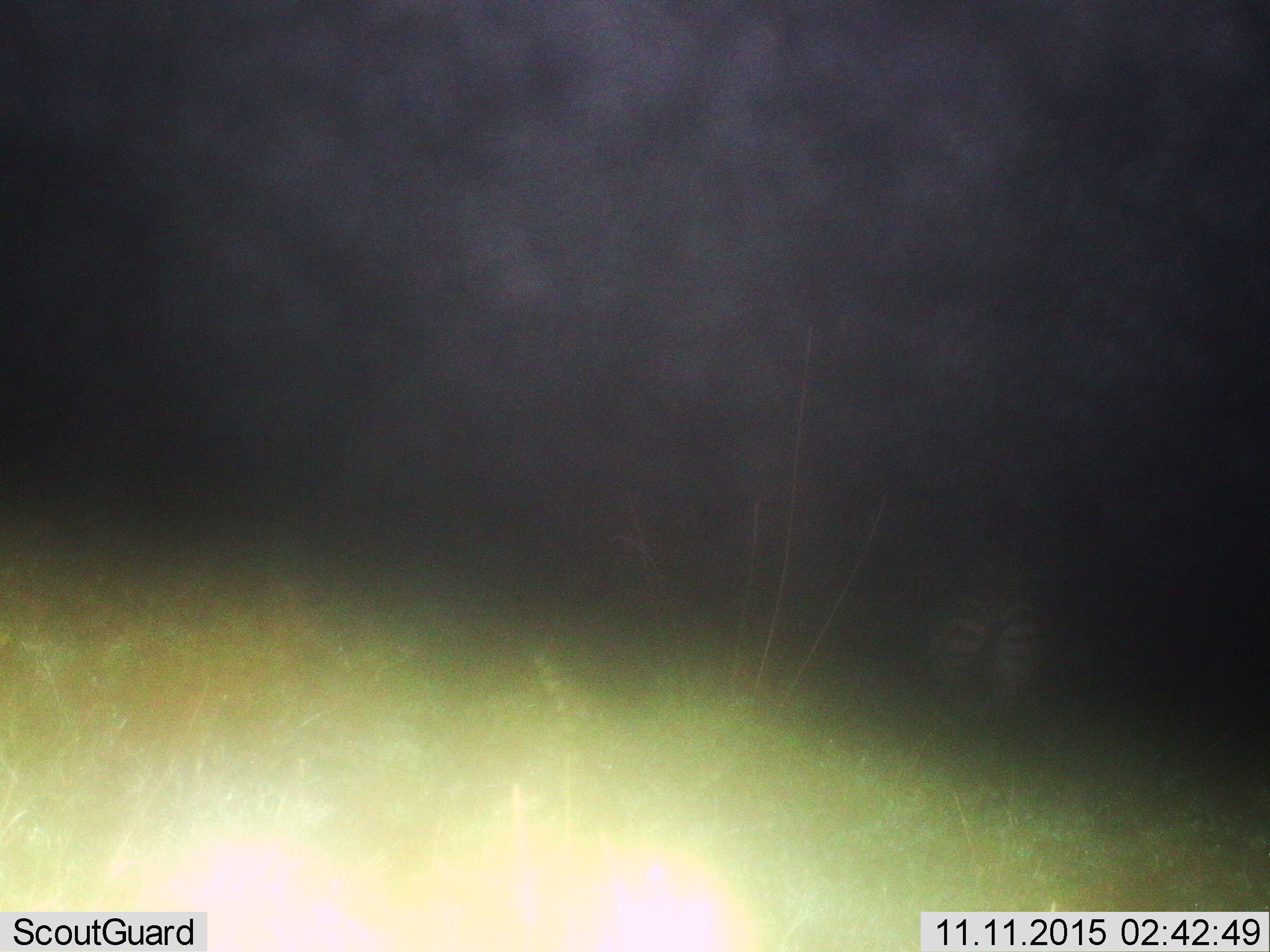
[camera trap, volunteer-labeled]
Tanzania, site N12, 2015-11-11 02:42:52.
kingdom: Animalia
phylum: Chordata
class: Mammalia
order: Perissodactyla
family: Equidae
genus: Equus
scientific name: Equus quagga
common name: plains zebra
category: zebra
Zebra (plains zebra) (Equus quagga), count 1. Behavior (volunteer vote fractions): standing 50%, resting 0%, moving 50%, interacting 0%. Young present (vote fraction): 0%. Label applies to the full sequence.